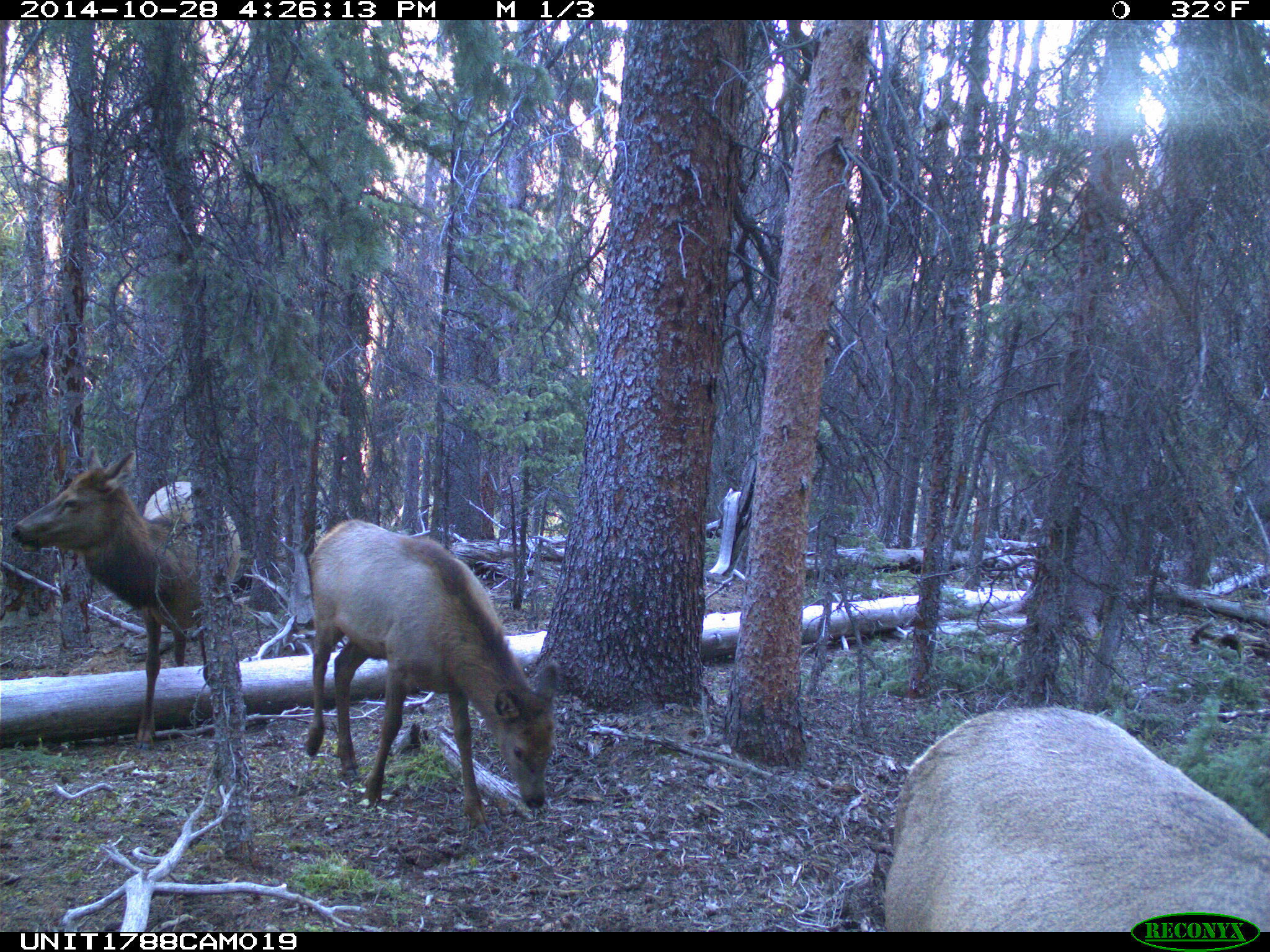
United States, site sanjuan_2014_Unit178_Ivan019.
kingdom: Animalia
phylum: Chordata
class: Mammalia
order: Artiodactyla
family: Cervidae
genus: Cervus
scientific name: Cervus elaphus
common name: red deer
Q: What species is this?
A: Cervus elaphus (red deer).